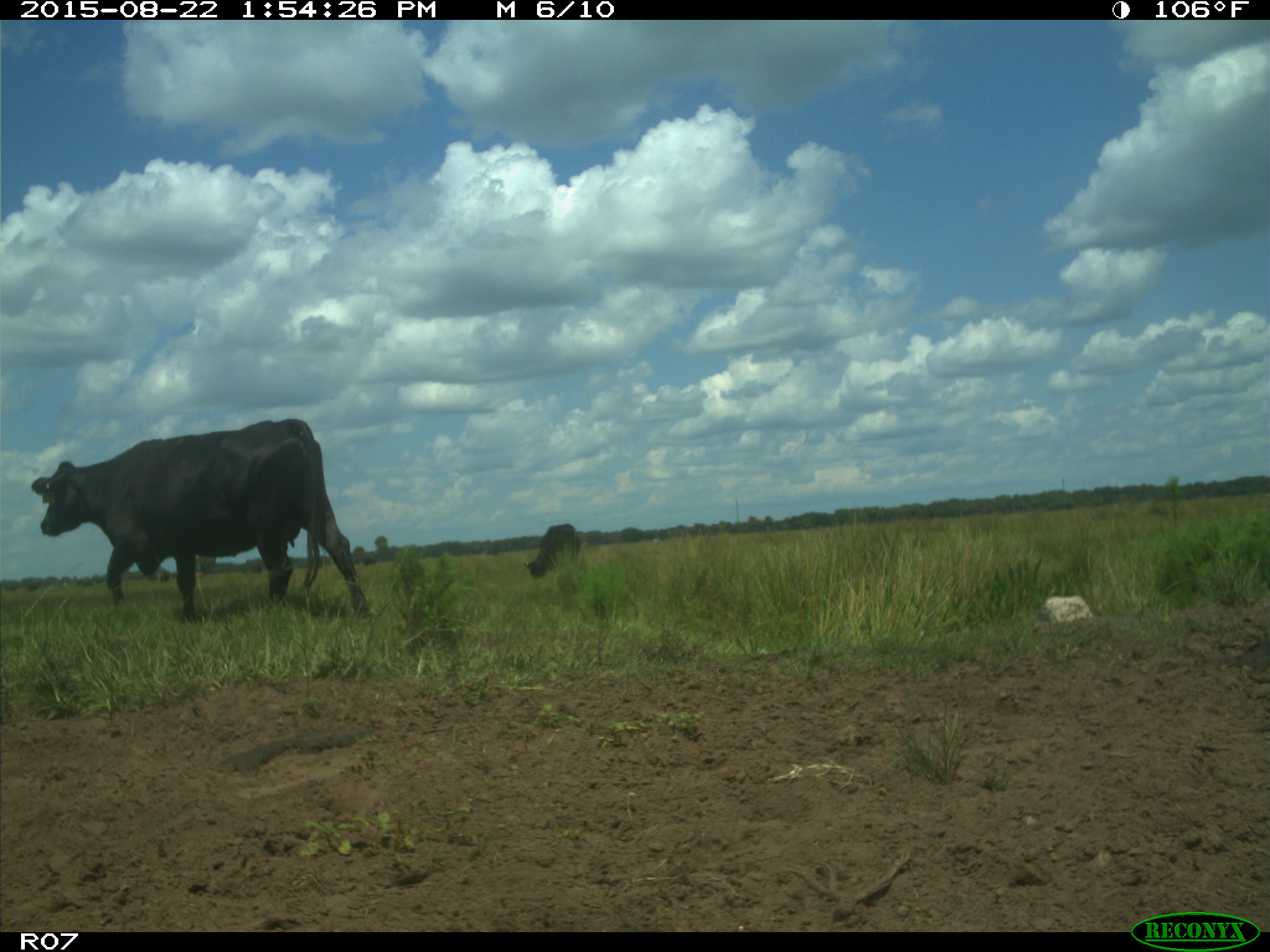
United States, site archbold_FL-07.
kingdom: Animalia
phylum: Chordata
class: Mammalia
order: Artiodactyla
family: Bovidae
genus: Bos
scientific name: Bos taurus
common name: domestic cow